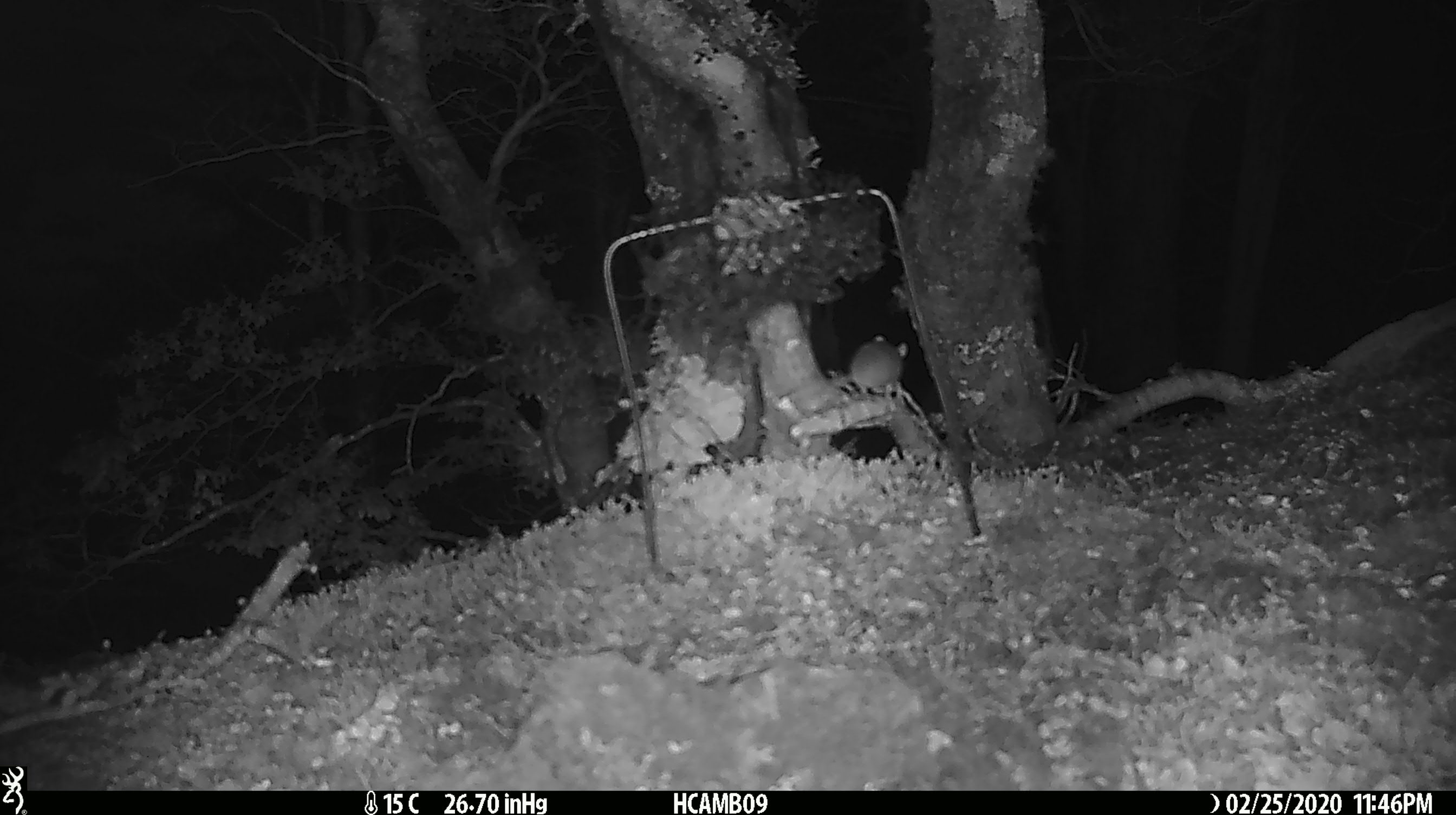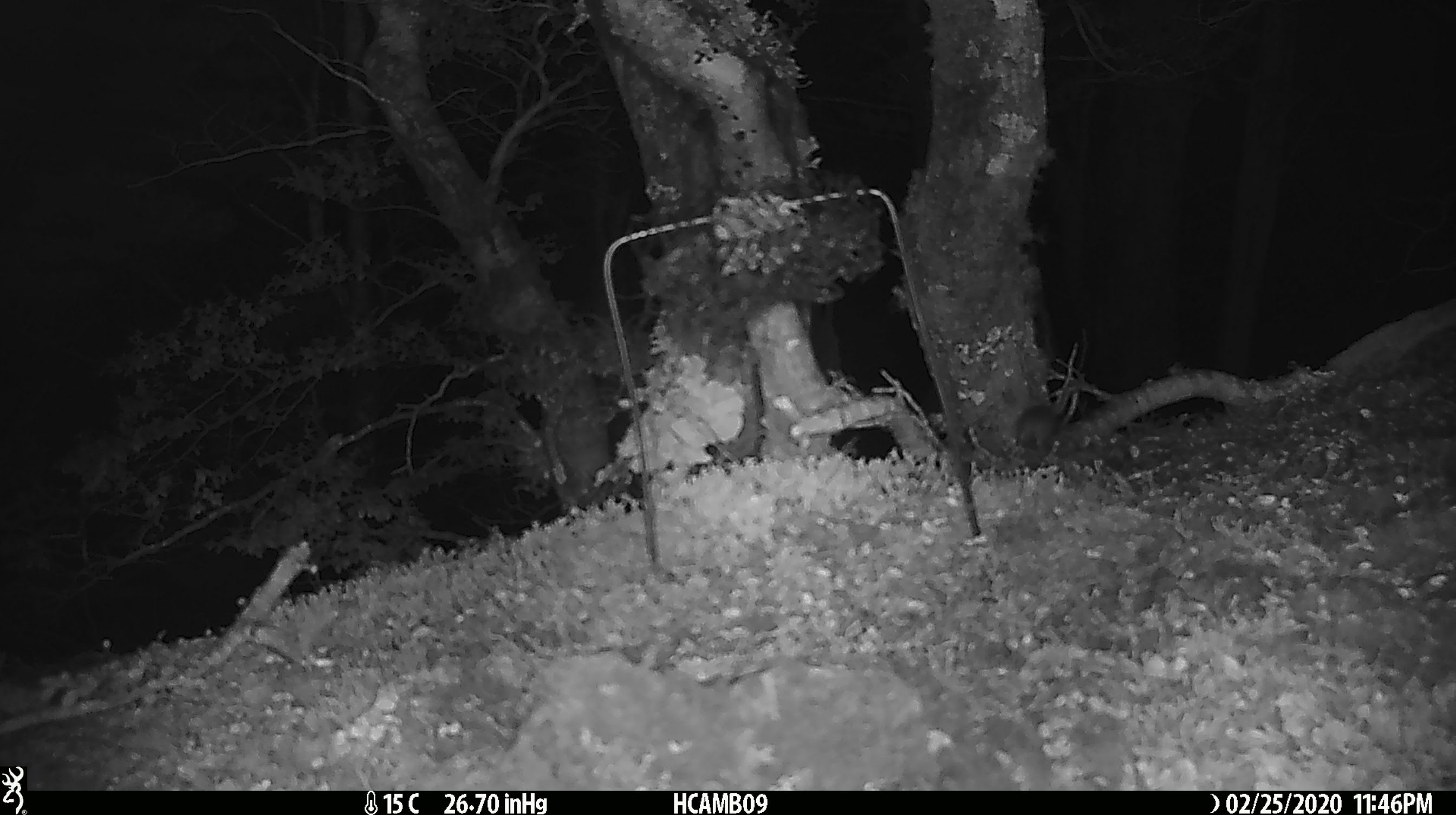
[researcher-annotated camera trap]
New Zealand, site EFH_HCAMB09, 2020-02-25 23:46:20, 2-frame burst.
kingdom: Animalia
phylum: Chordata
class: Mammalia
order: Rodentia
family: Muridae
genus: Mus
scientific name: Mus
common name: mouse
Mouse (Mus).